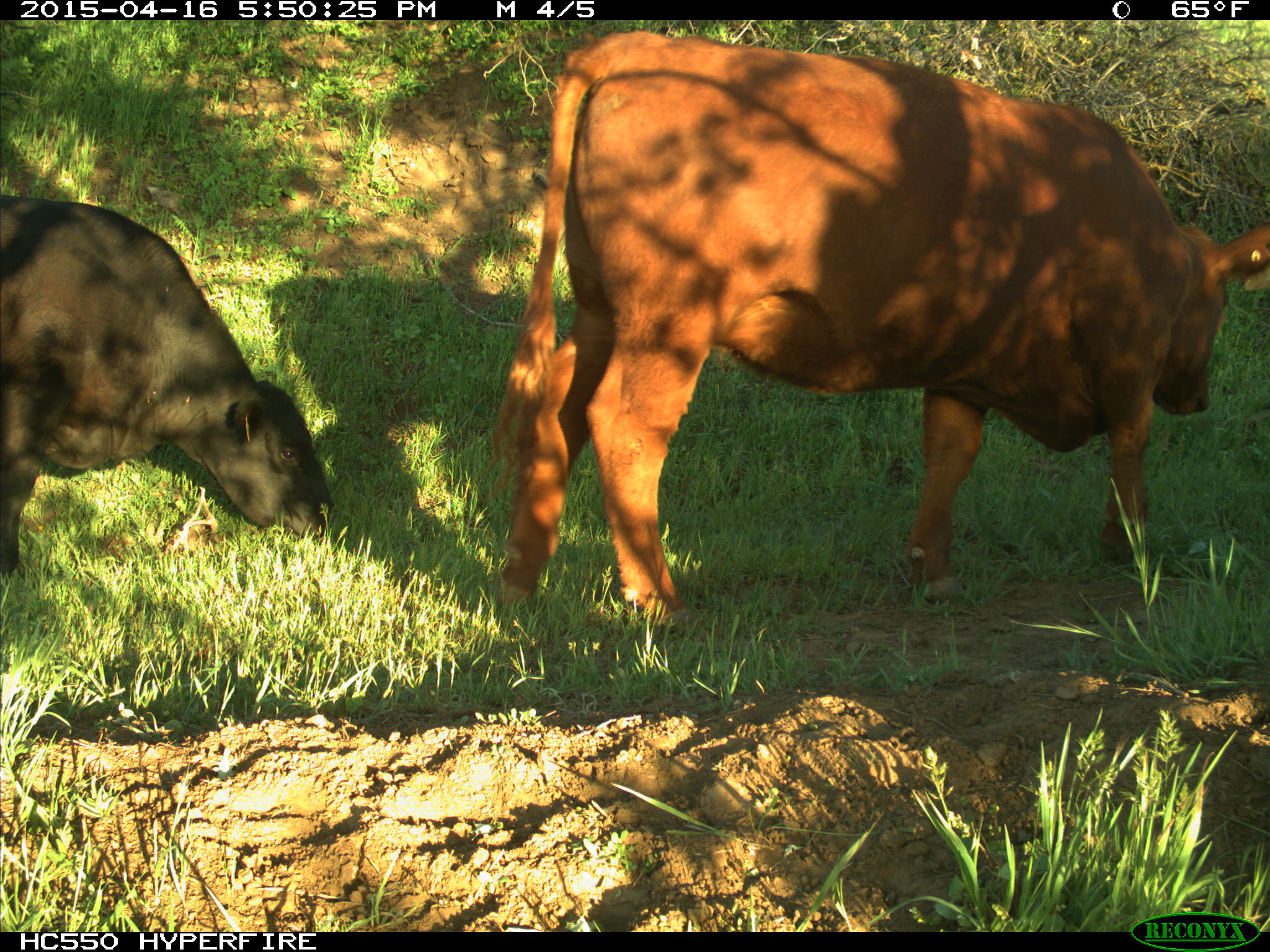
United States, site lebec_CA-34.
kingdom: Animalia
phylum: Chordata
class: Mammalia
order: Artiodactyla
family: Bovidae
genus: Bos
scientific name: Bos taurus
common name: domestic cow